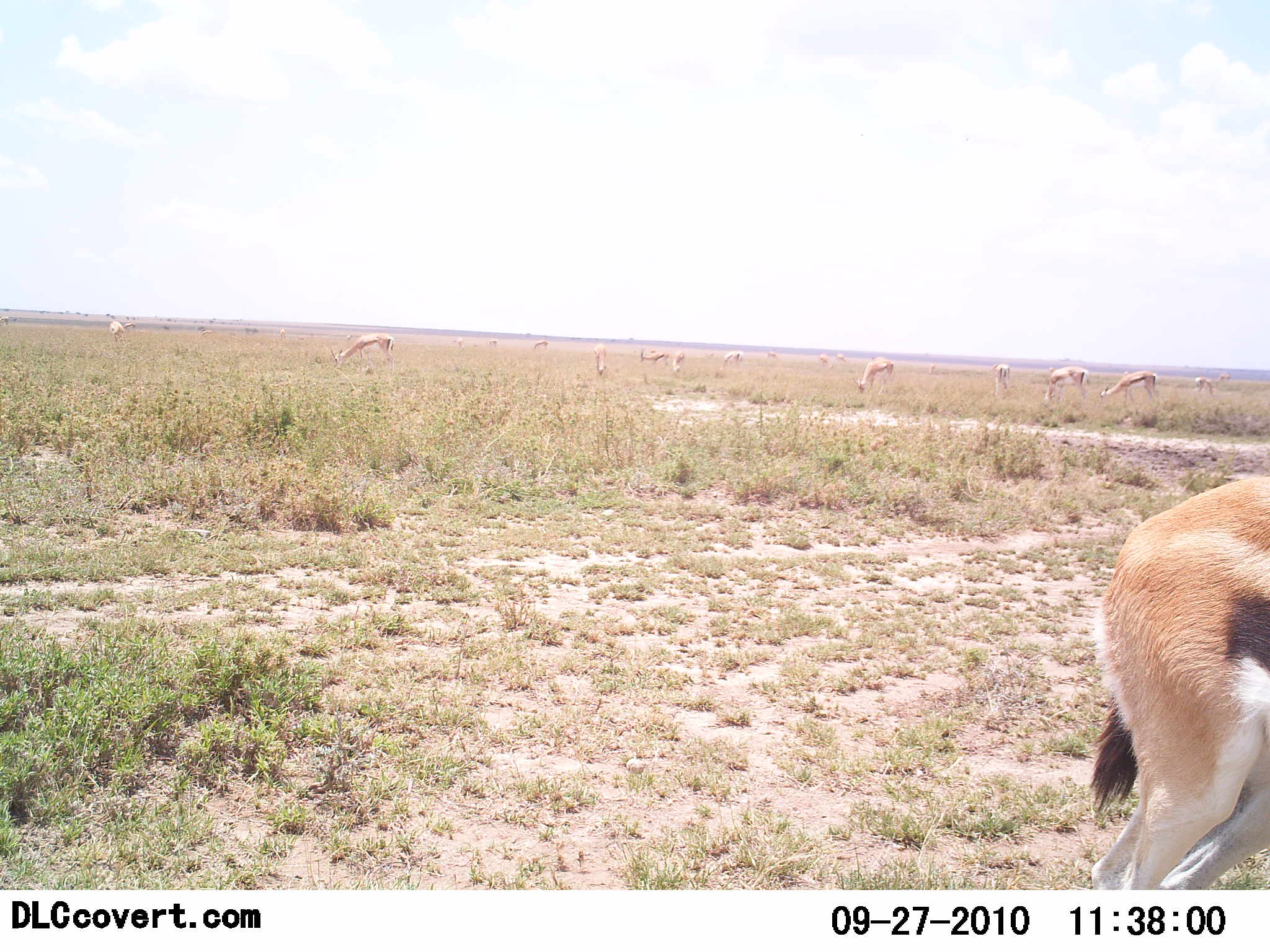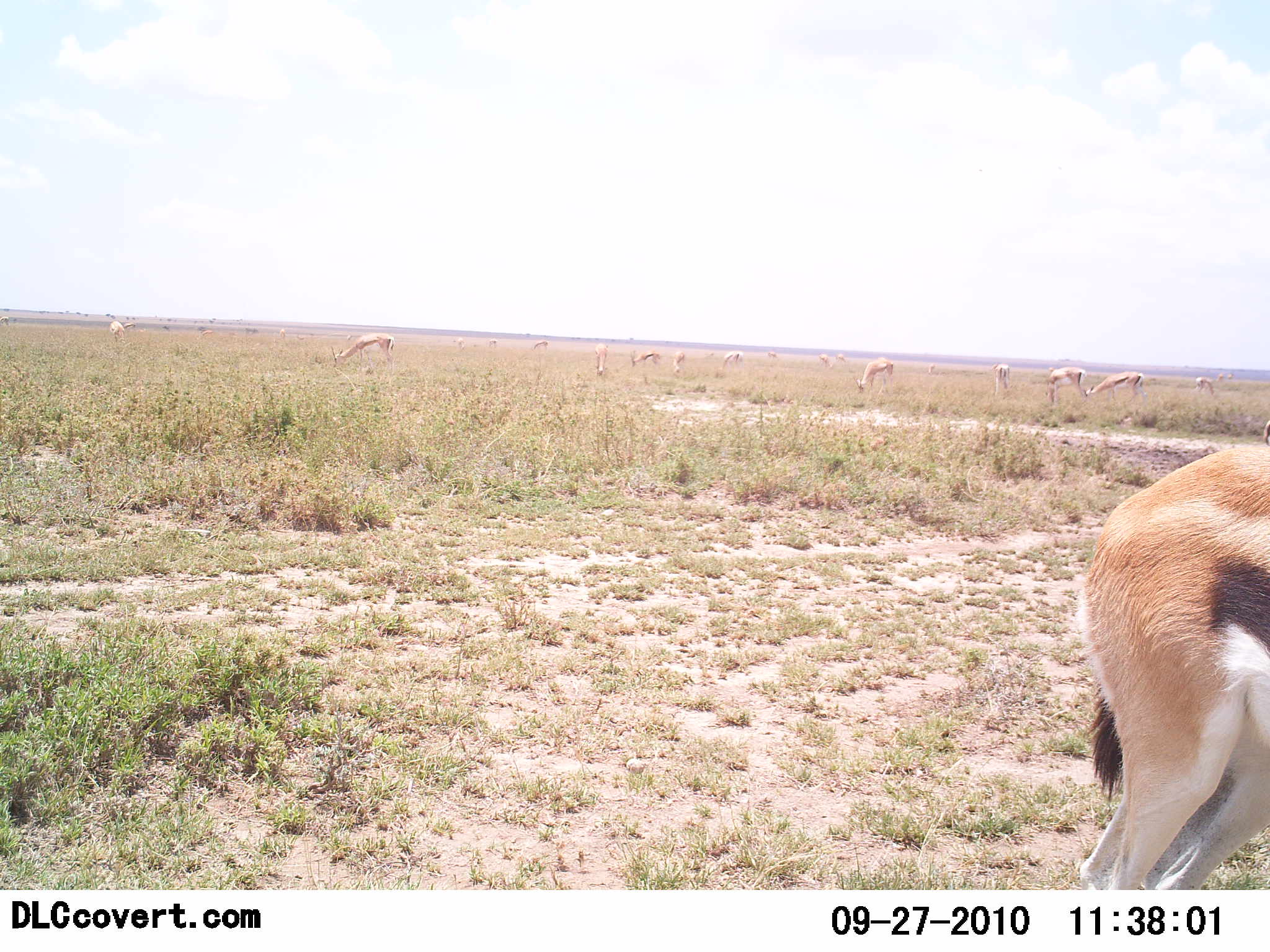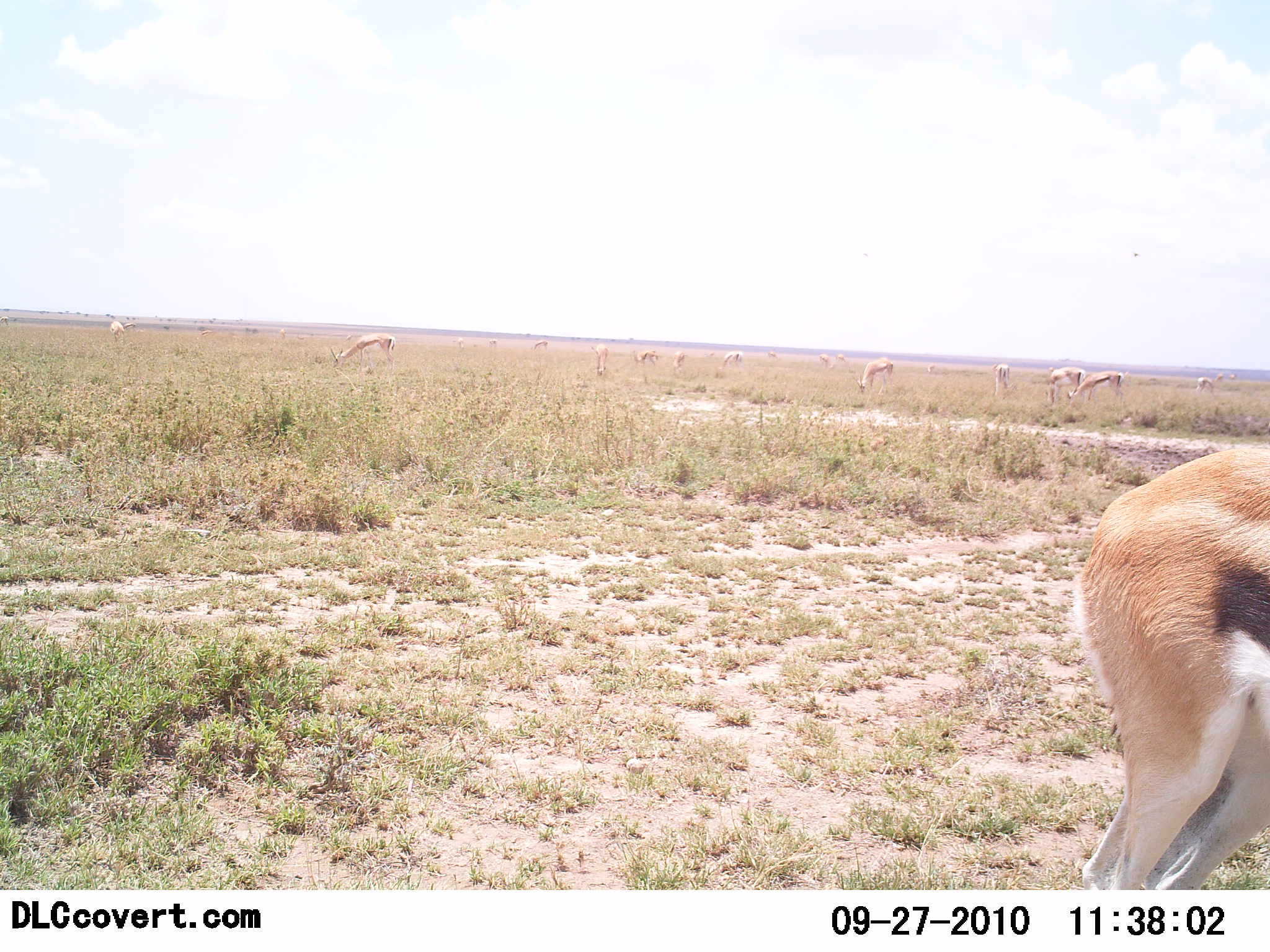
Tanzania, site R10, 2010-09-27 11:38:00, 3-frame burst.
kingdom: Animalia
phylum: Chordata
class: Mammalia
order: Artiodactyla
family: Bovidae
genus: Eudorcas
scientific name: Eudorcas thomsonii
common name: thomson's gazelle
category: gazellethomsons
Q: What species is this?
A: Gazellethomsons (thomson's gazelle) (Eudorcas thomsonii).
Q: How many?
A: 11-50.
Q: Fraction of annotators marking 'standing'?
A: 100%.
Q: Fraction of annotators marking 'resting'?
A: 9%.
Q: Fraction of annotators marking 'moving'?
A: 18%.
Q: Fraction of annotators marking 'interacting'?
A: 0%.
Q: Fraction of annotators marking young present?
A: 0%.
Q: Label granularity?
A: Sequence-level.